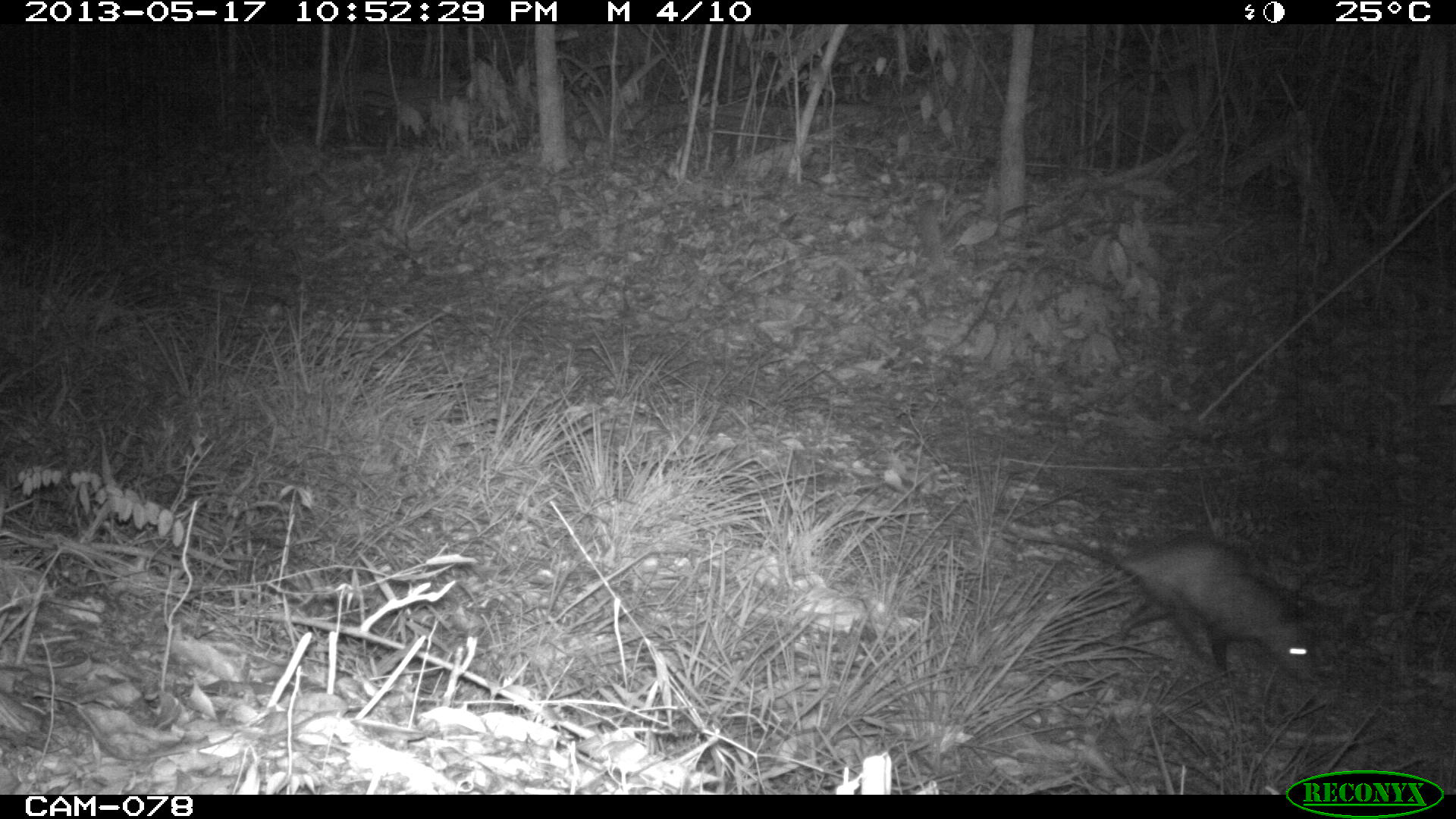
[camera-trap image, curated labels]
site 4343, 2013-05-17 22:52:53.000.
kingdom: Animalia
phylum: Chordata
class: Mammalia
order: Didelphimorphia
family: Didelphidae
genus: Didelphis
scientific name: Didelphis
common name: american opossums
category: didelphis sp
Didelphis sp (american opossums) (Didelphis), count 1.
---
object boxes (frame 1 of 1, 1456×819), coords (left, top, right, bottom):
didelphis sp: (1000, 524, 1320, 676)